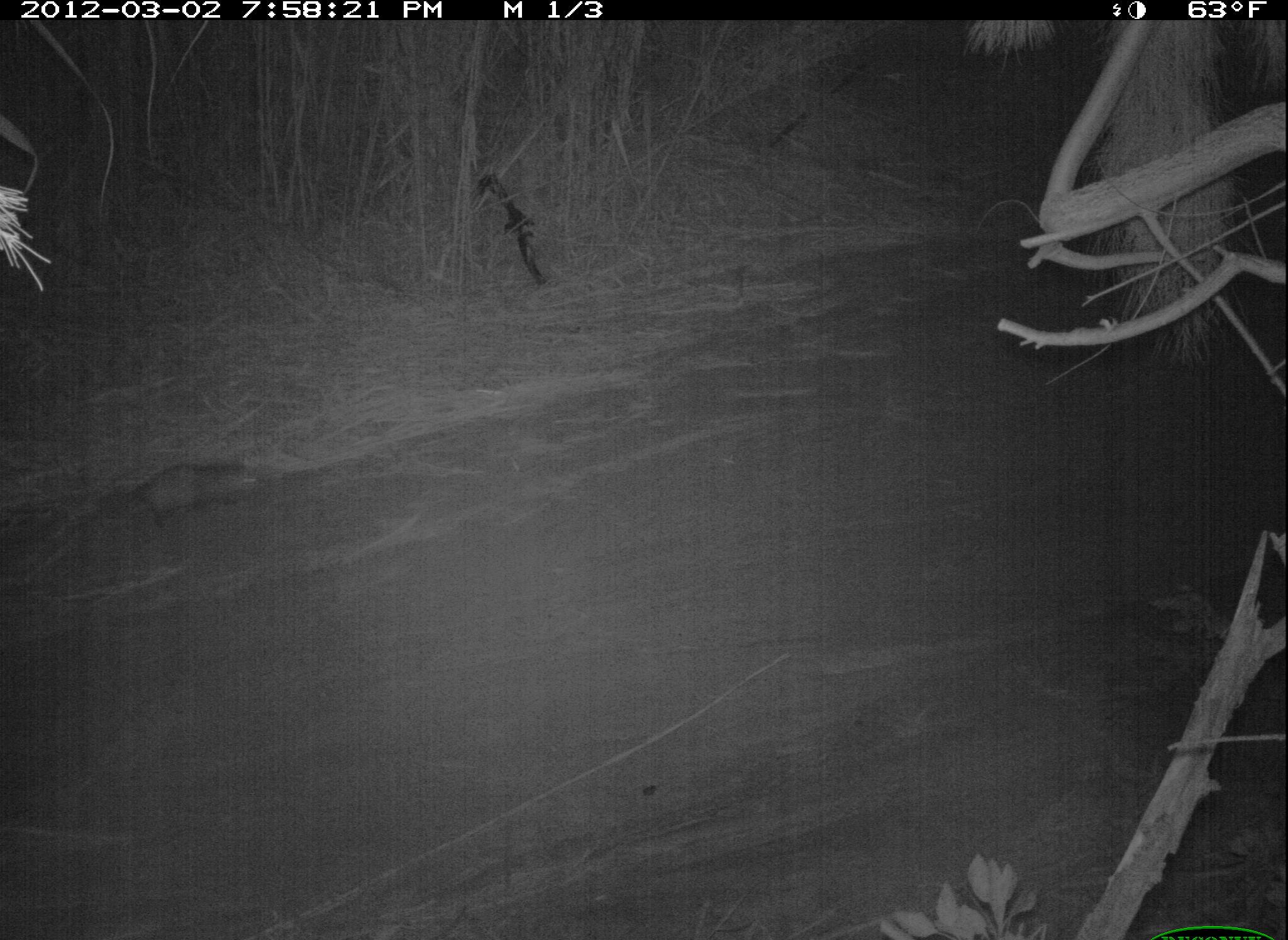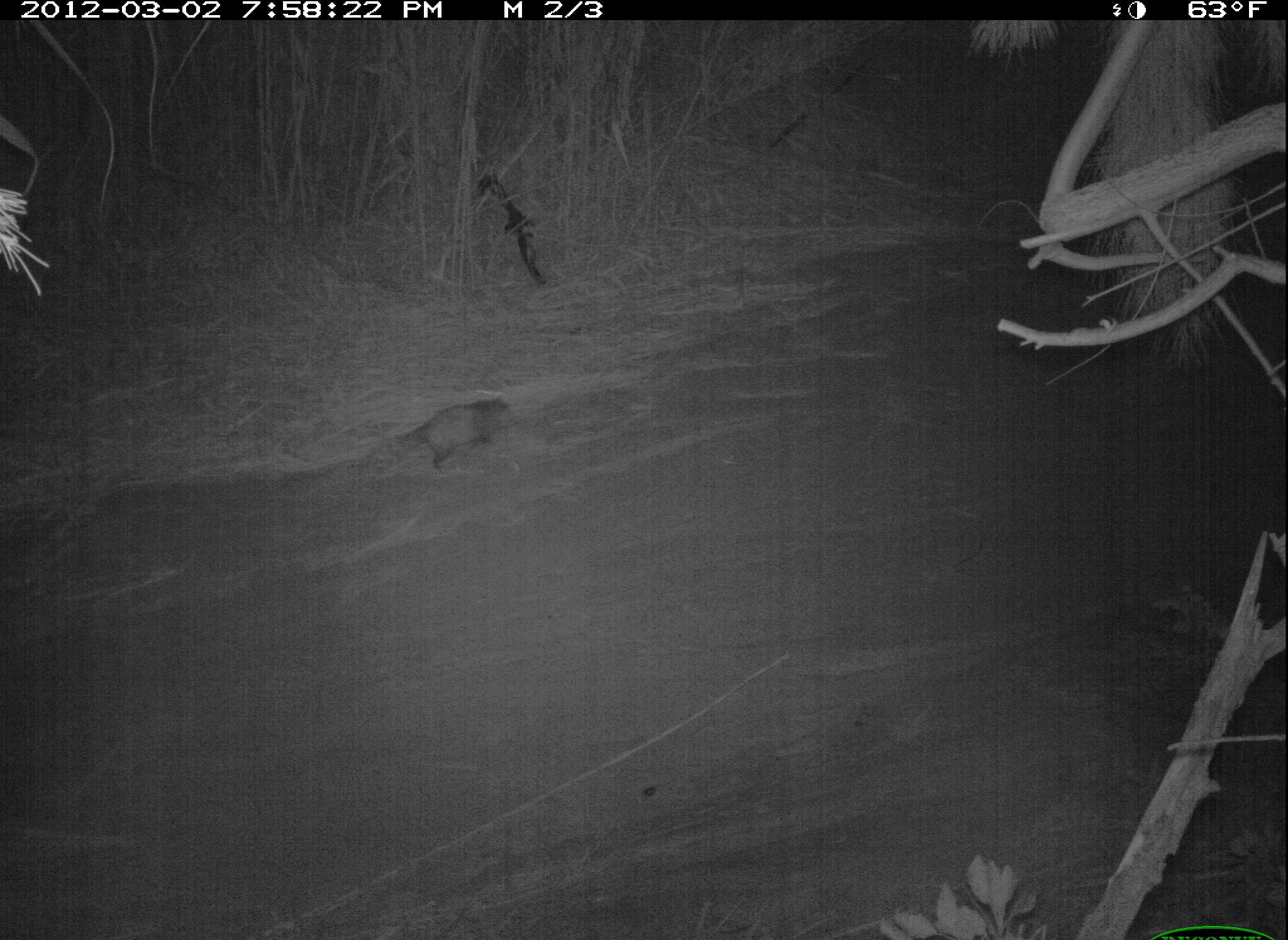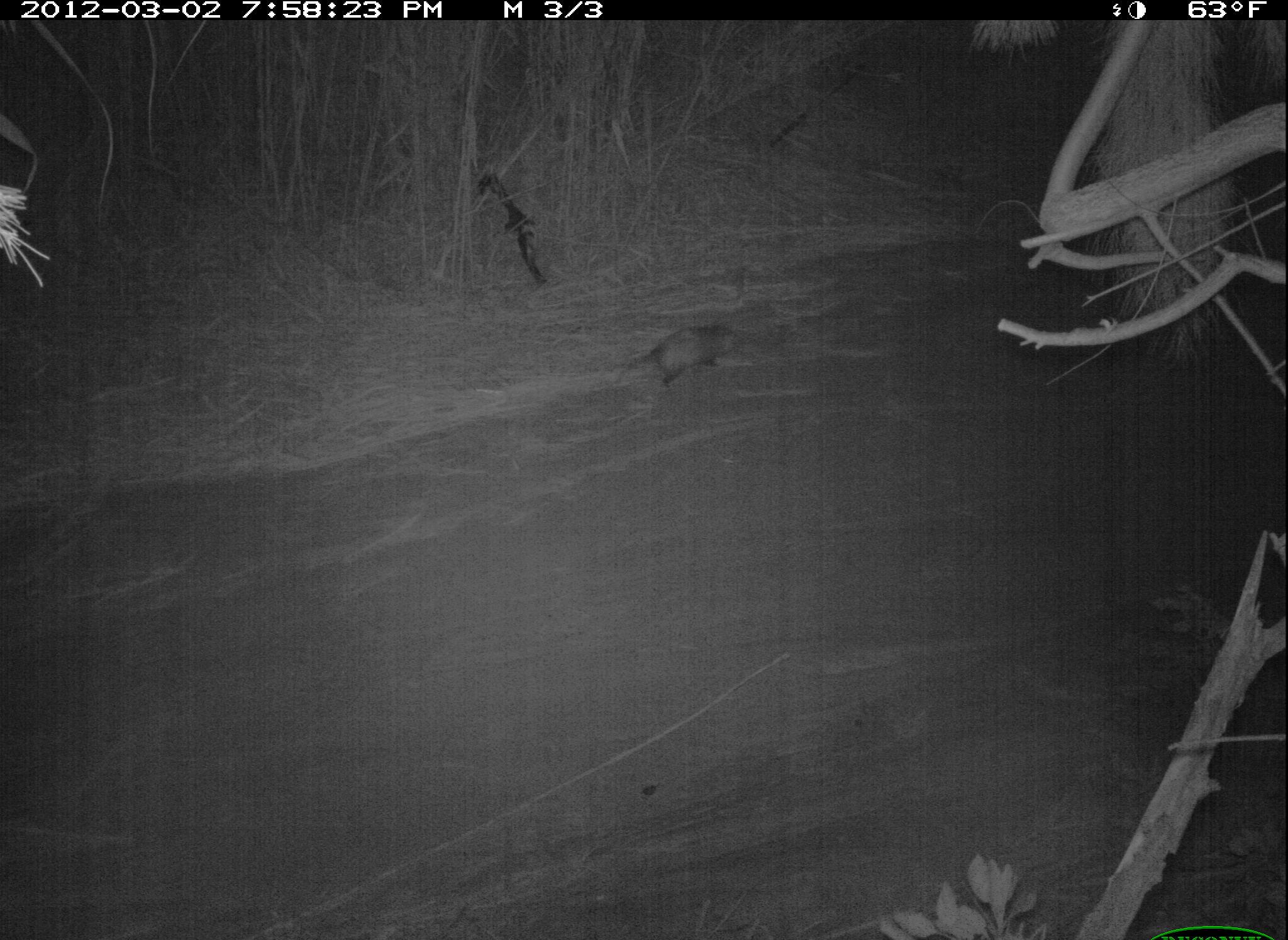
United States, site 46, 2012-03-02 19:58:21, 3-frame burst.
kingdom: Animalia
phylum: Chordata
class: Mammalia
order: Didelphimorphia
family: Didelphidae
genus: Didelphis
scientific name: Didelphis virginiana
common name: virginia opossum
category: opossum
Opossum (virginia opossum) (Didelphis virginiana).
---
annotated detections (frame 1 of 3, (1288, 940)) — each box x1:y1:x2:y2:
opossum: 85:437:274:549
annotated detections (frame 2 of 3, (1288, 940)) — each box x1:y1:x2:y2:
opossum: 367:396:528:477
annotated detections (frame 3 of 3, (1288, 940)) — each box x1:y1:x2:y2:
opossum: 610:295:752:403